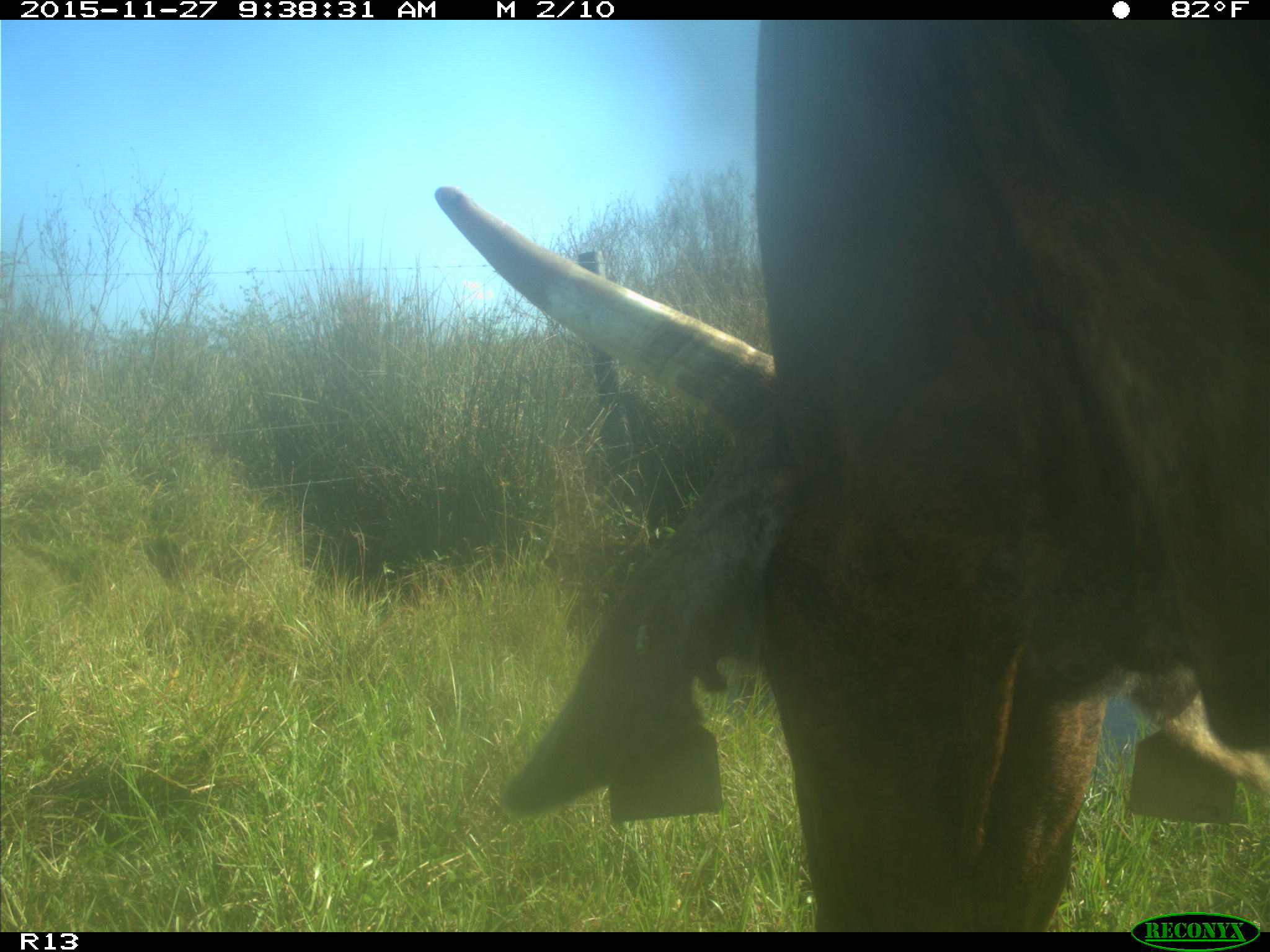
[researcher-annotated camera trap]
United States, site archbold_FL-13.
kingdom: Animalia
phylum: Chordata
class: Mammalia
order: Artiodactyla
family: Bovidae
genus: Bos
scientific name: Bos taurus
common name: domestic cow